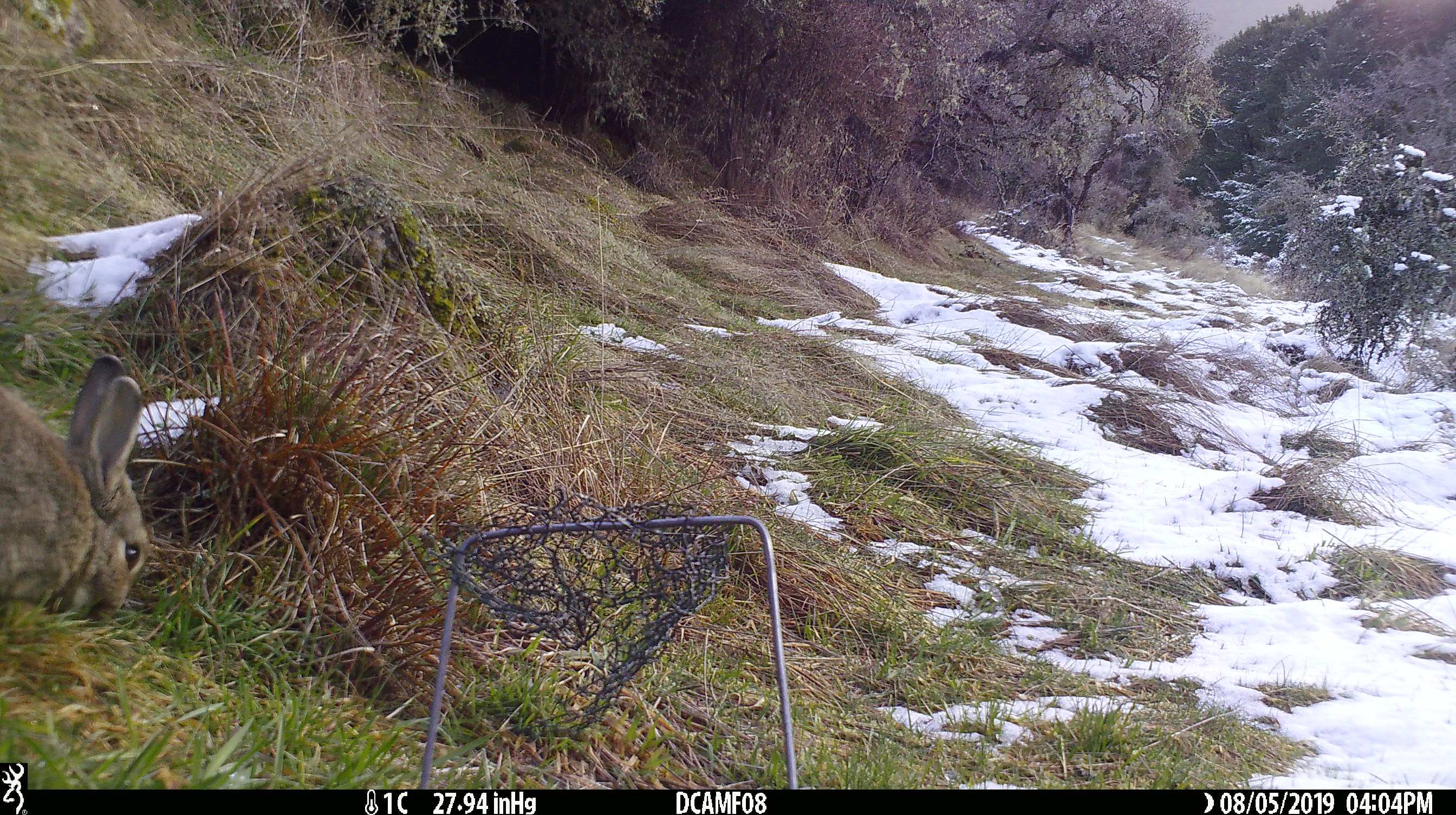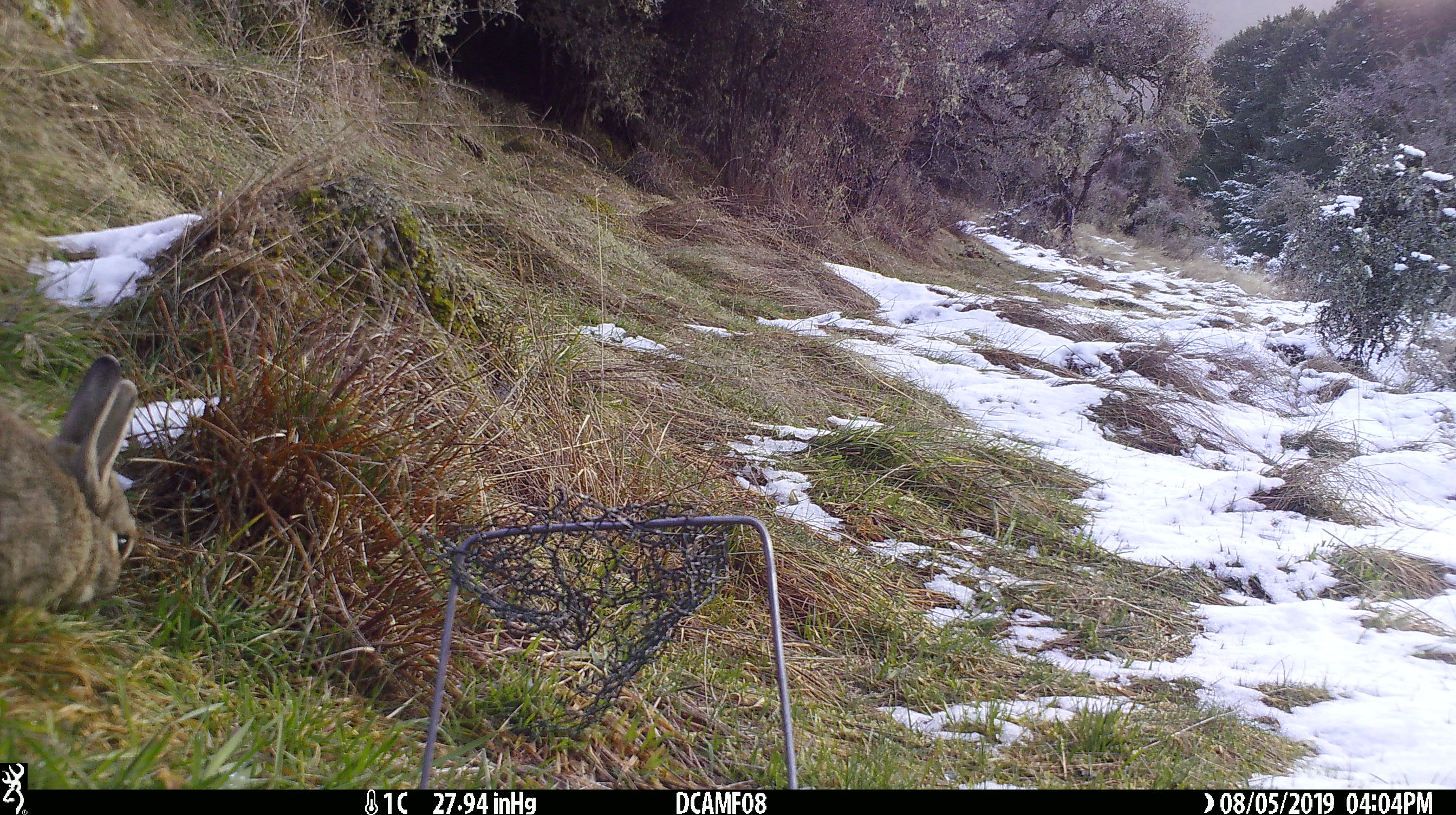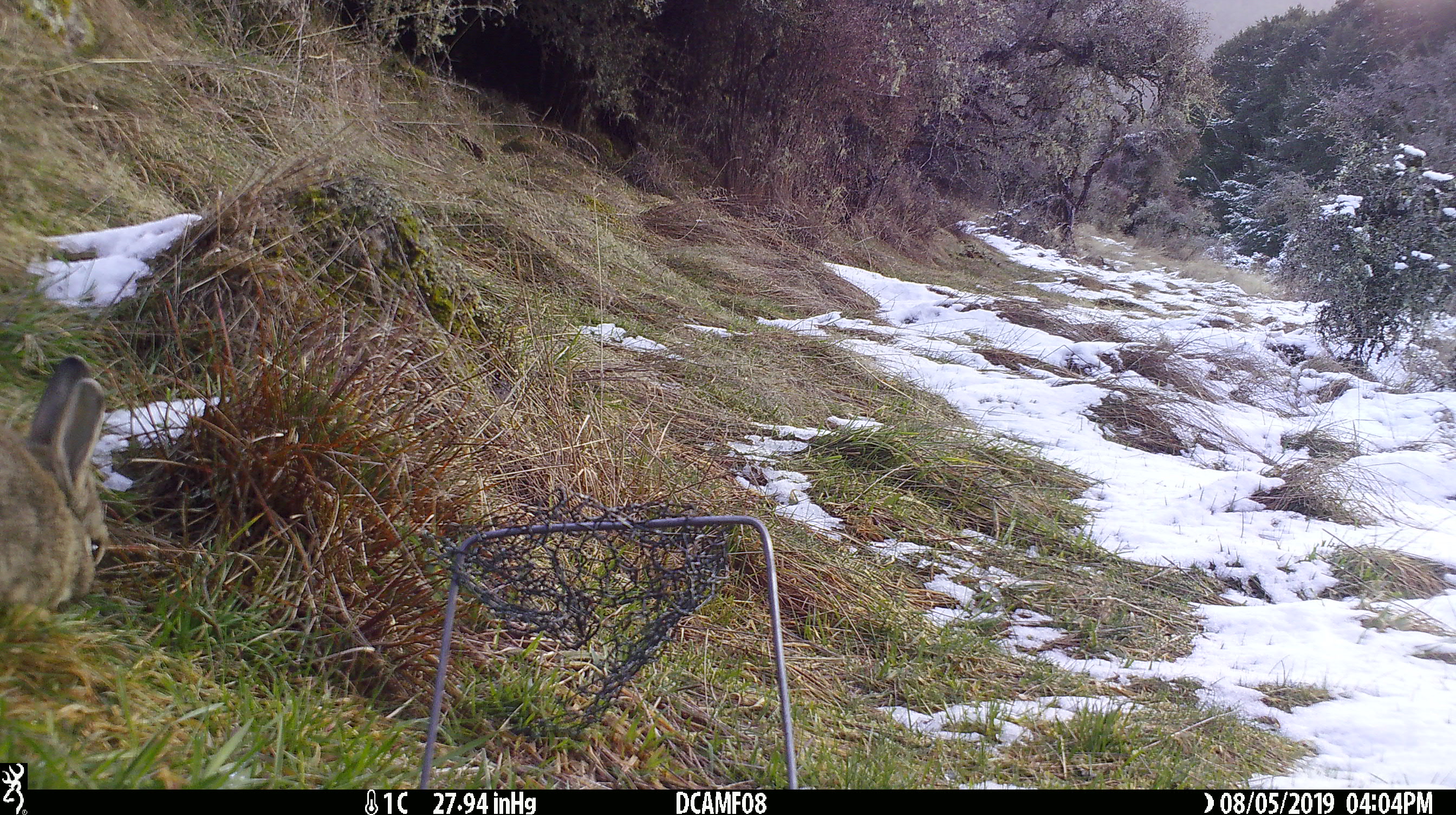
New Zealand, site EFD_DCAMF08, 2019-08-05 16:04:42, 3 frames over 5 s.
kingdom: Animalia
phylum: Chordata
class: Mammalia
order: Lagomorpha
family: Leporidae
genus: Oryctolagus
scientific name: Oryctolagus cuniculus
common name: european rabbit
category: rabbit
Rabbit (european rabbit) (Oryctolagus cuniculus).